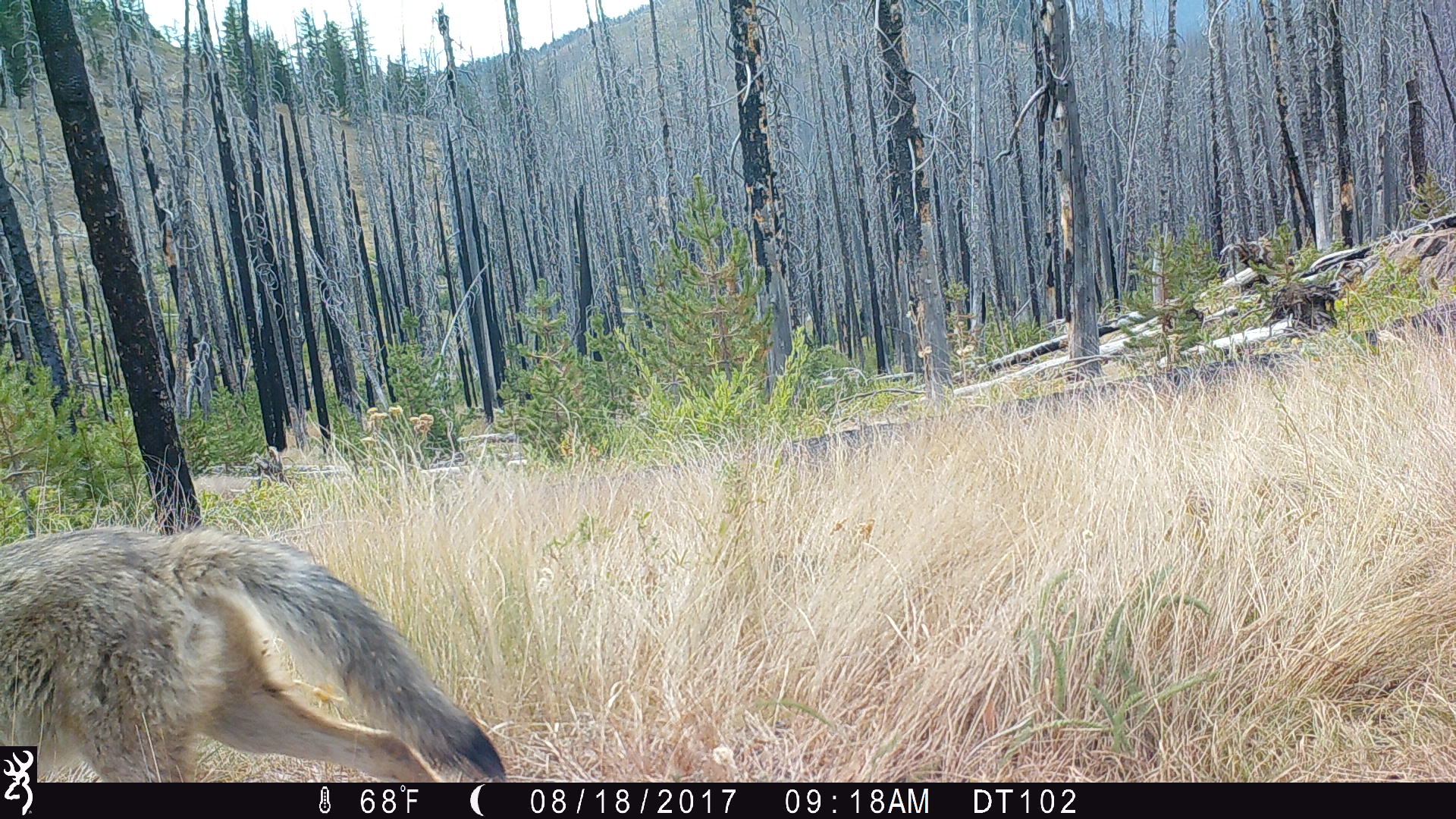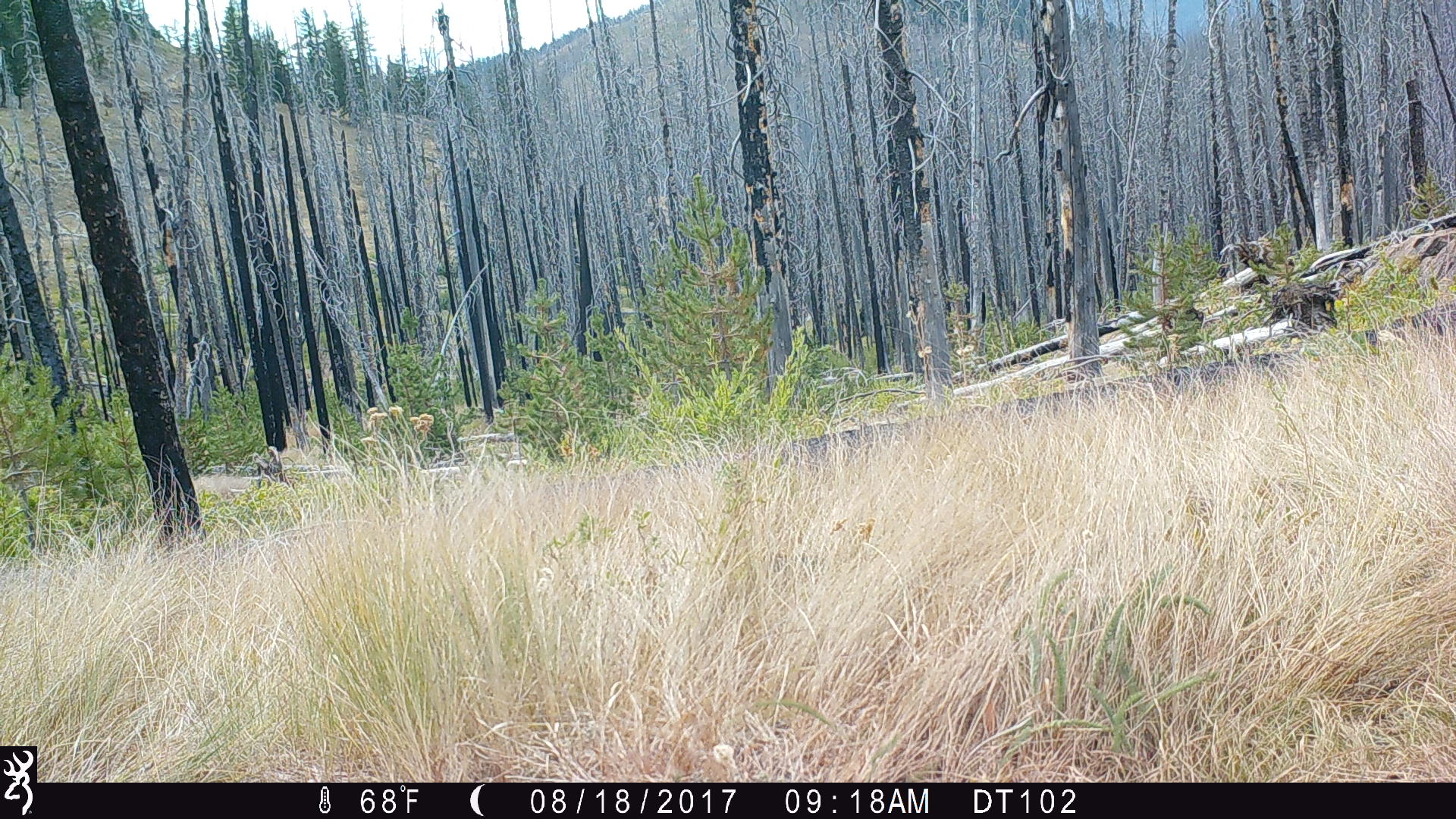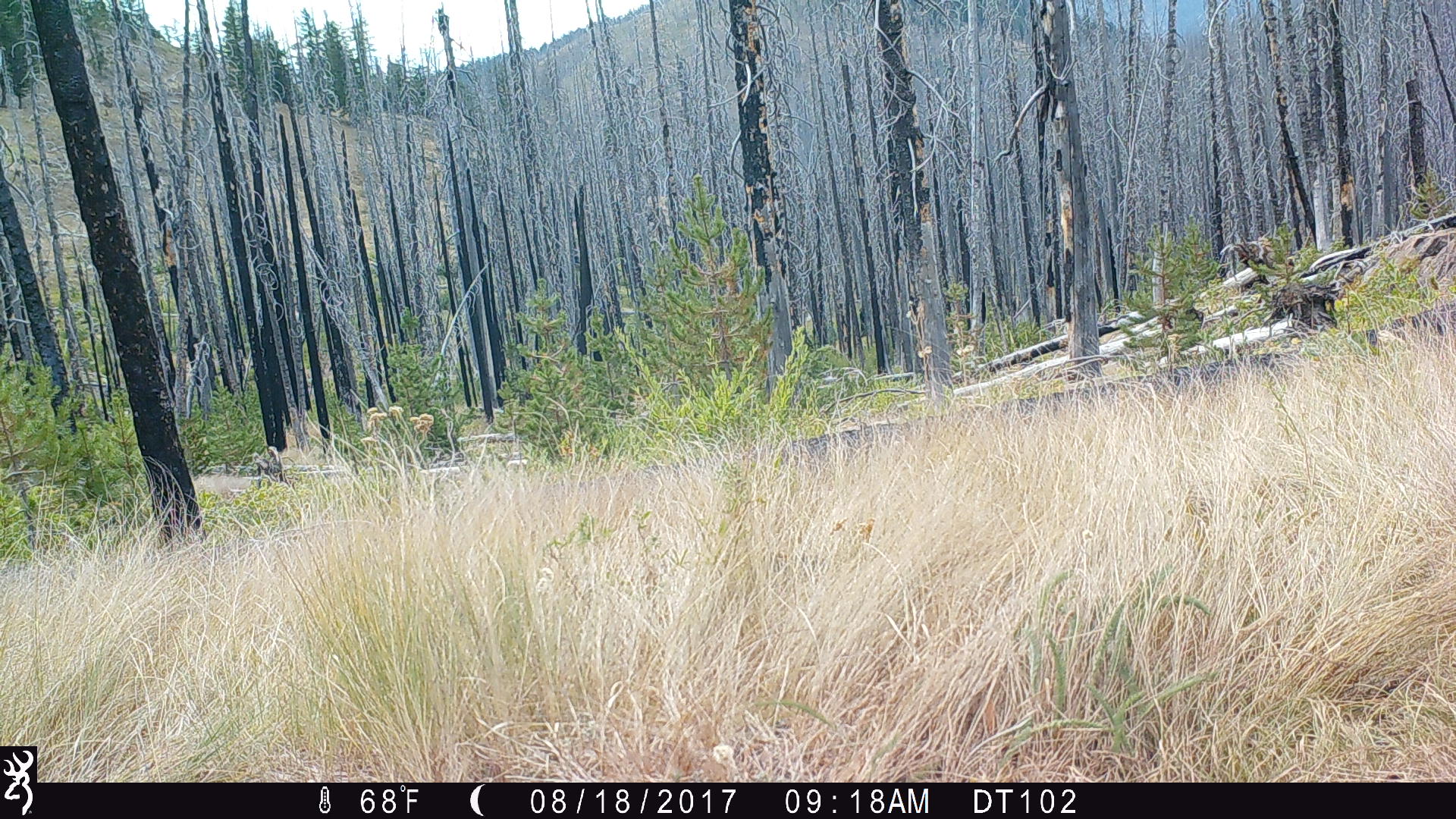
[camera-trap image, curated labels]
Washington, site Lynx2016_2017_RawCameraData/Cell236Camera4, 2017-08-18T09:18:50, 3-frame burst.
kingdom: Animalia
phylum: Chordata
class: Mammalia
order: Carnivora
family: Canidae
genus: Canis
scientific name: Canis latrans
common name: coyote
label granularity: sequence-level